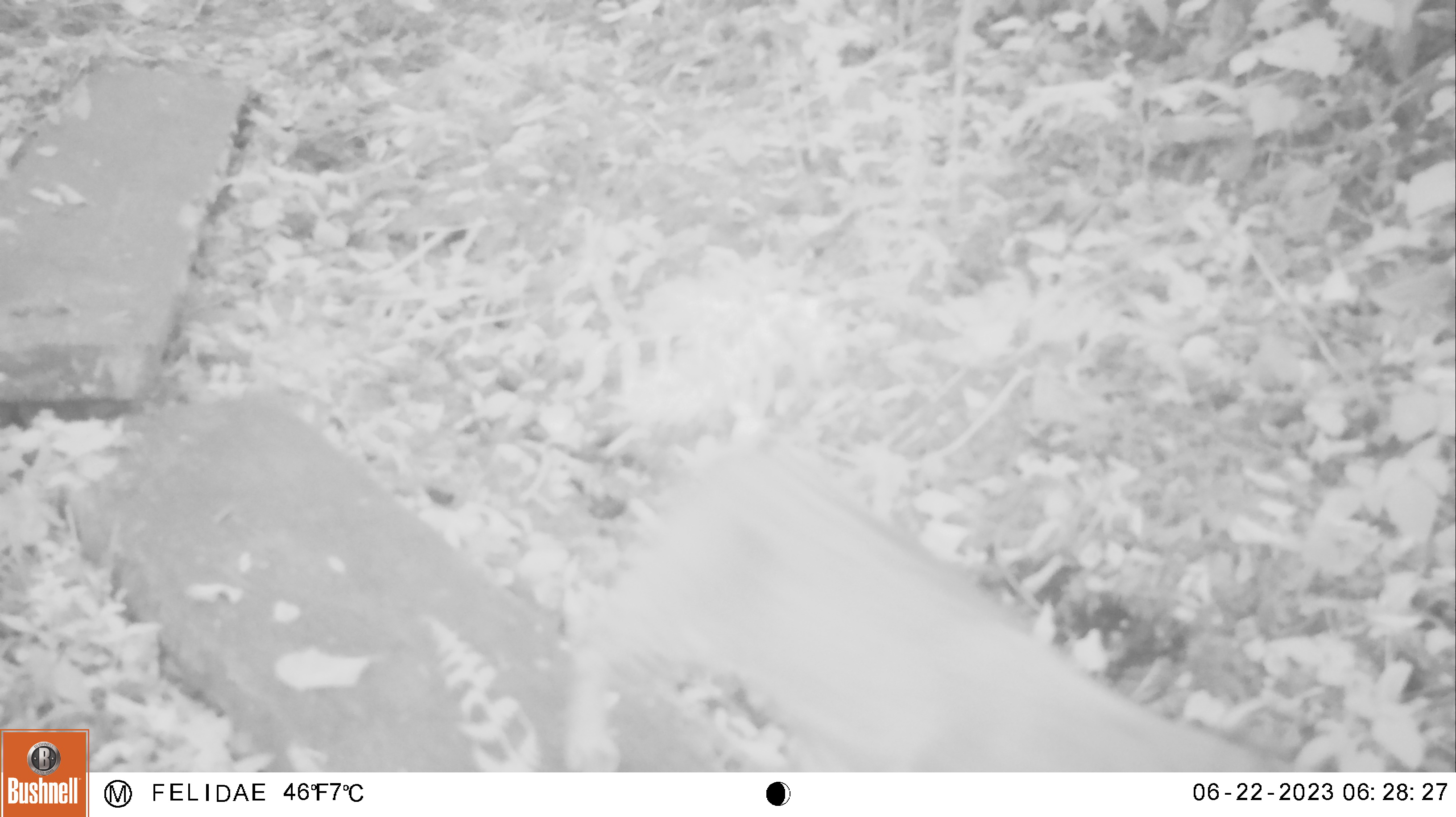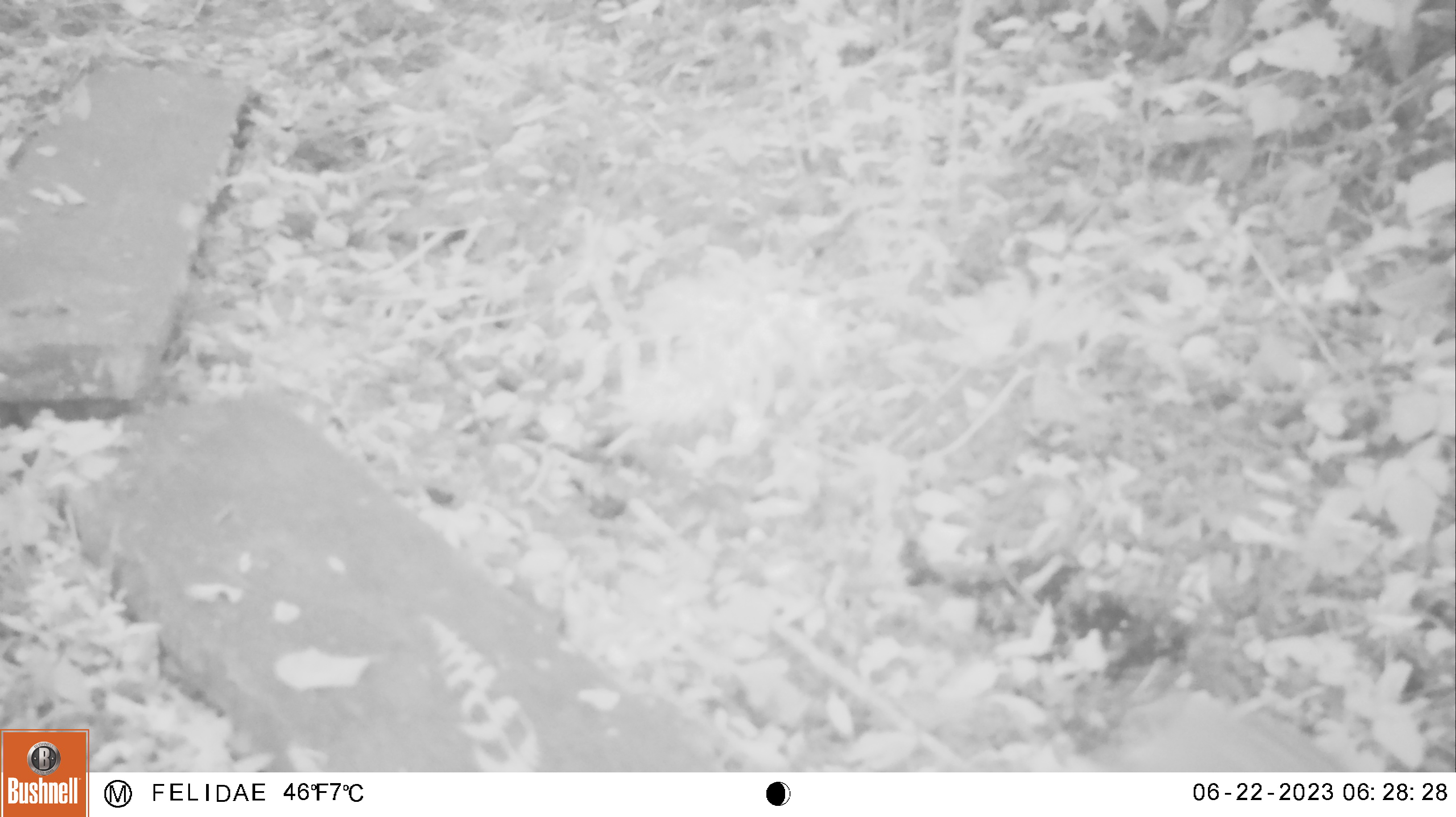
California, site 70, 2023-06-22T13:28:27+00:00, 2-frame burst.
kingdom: Animalia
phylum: Chordata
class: Mammalia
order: Carnivora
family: Felidae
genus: Lynx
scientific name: Lynx rufus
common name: bobcat